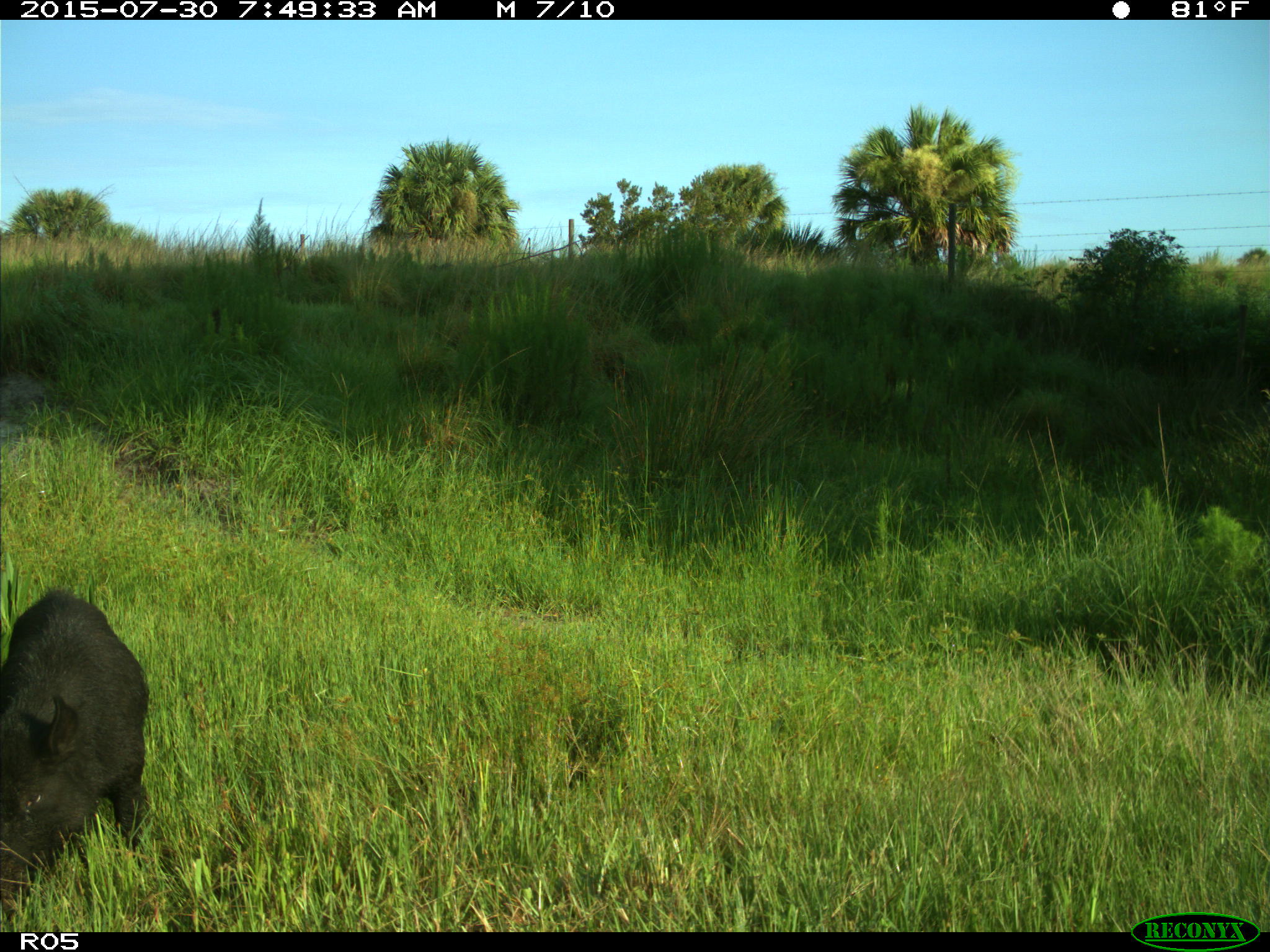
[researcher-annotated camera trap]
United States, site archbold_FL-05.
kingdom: Animalia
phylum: Chordata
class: Mammalia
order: Artiodactyla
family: Suidae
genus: Sus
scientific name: Sus scrofa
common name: wild boar